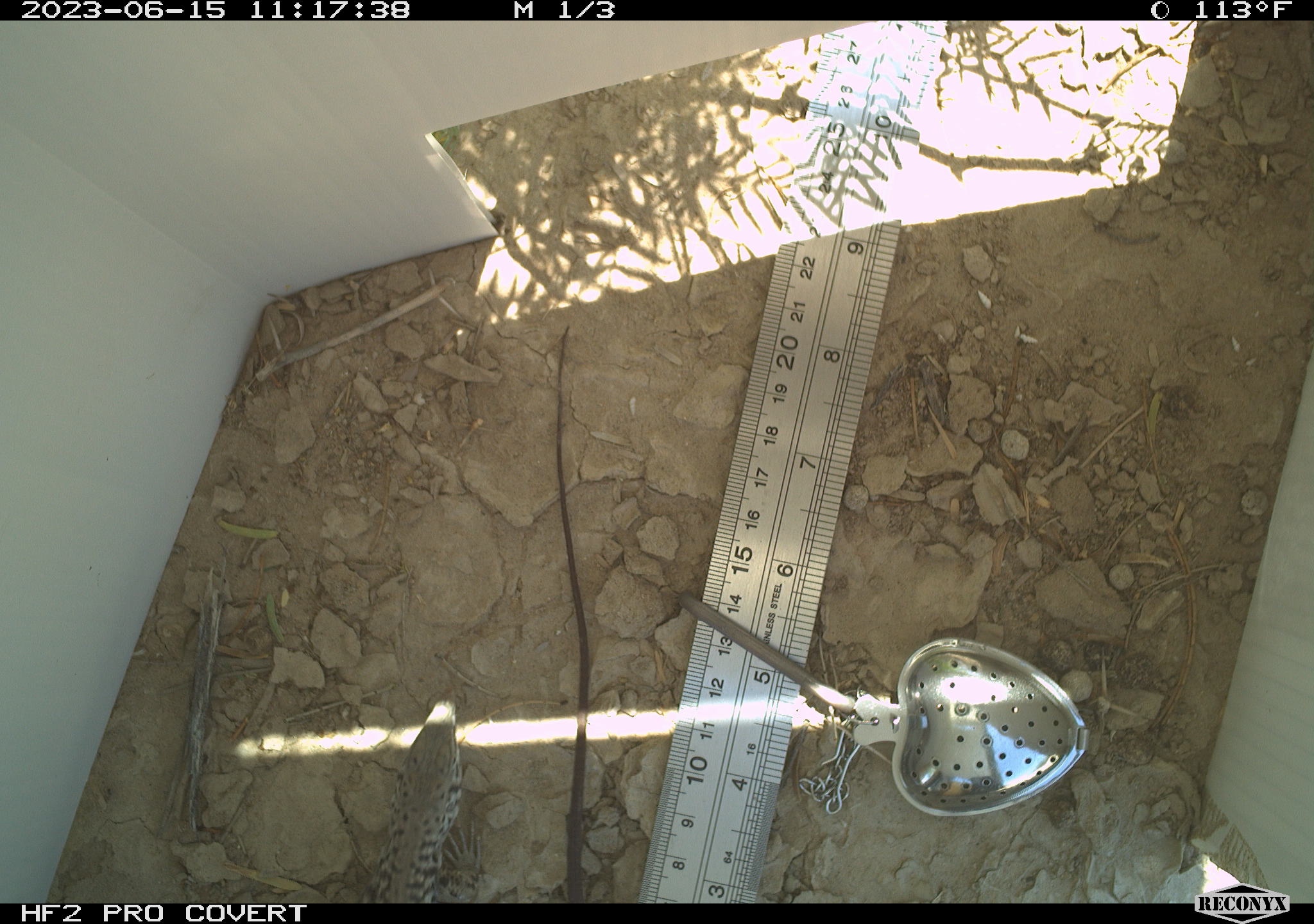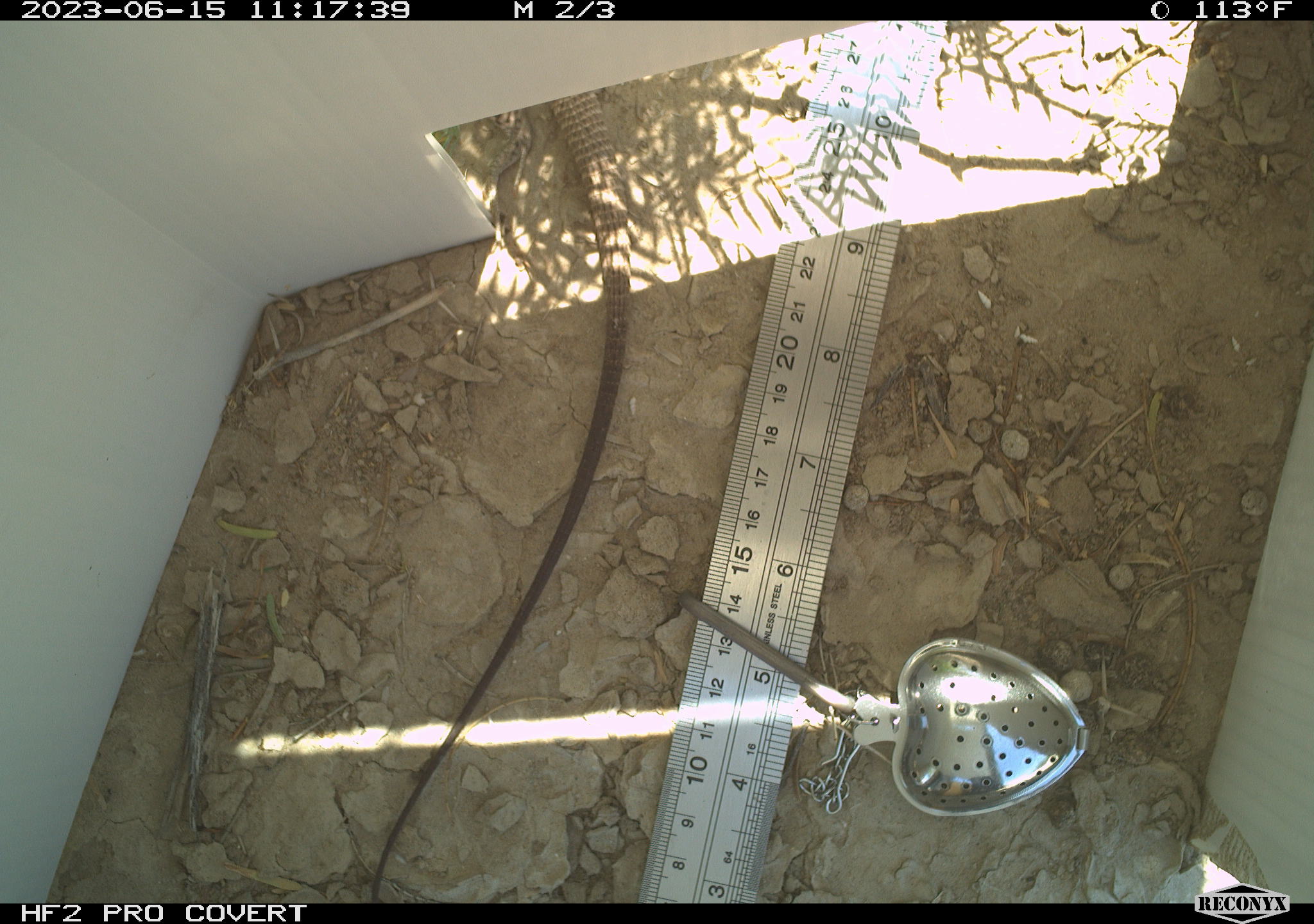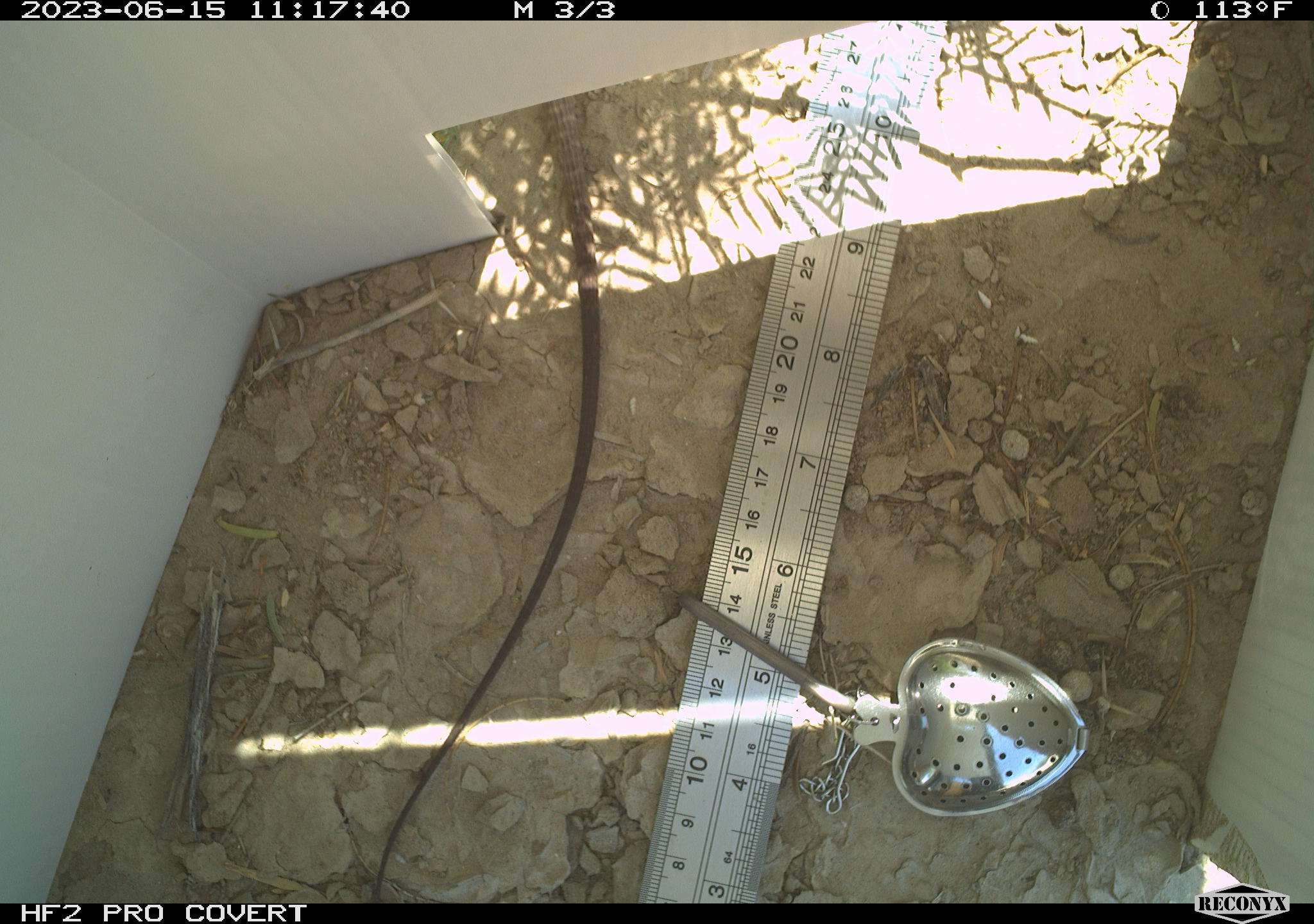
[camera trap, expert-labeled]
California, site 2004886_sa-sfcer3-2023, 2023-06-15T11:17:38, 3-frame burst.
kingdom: Animalia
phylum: Chordata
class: Reptilia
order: Squamata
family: Teiidae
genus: Aspidoscelis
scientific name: Aspidoscelis tigris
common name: western whiptail